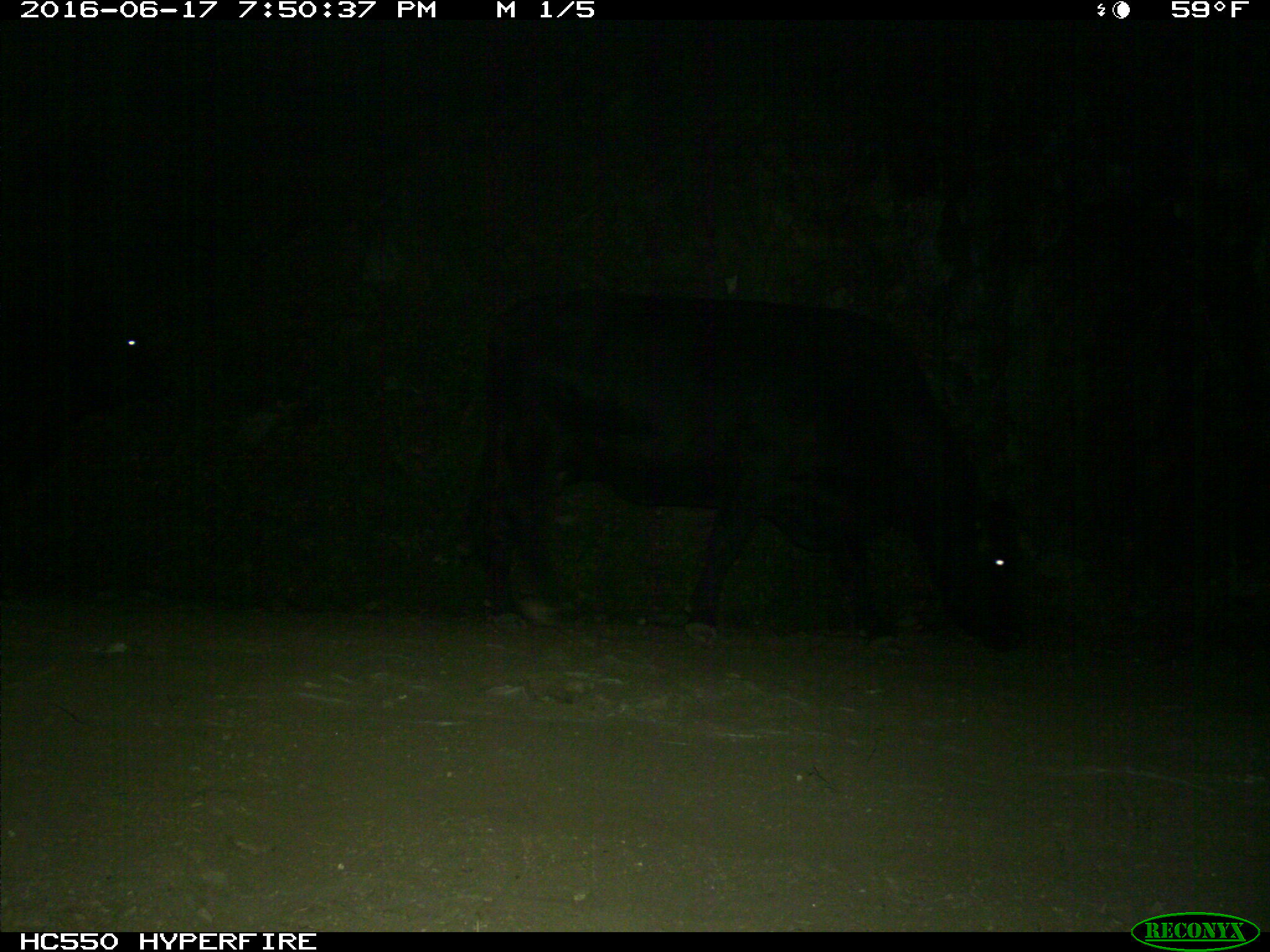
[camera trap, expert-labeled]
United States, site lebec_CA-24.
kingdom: Animalia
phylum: Chordata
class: Mammalia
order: Artiodactyla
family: Bovidae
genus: Bos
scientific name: Bos taurus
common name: domestic cow